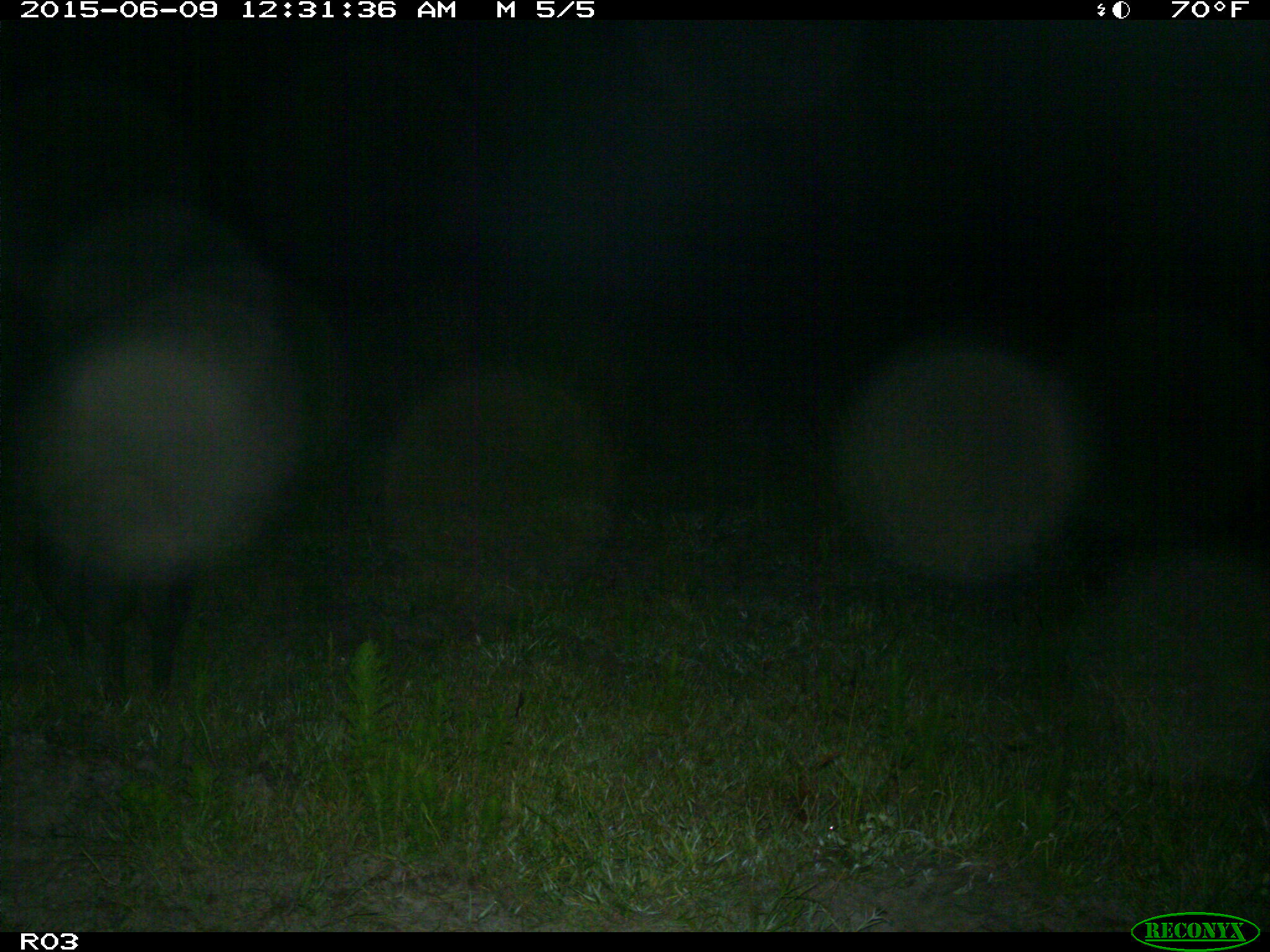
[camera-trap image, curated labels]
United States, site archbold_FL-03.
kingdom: Animalia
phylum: Chordata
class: Mammalia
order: Artiodactyla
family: Suidae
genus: Sus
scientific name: Sus scrofa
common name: wild boar